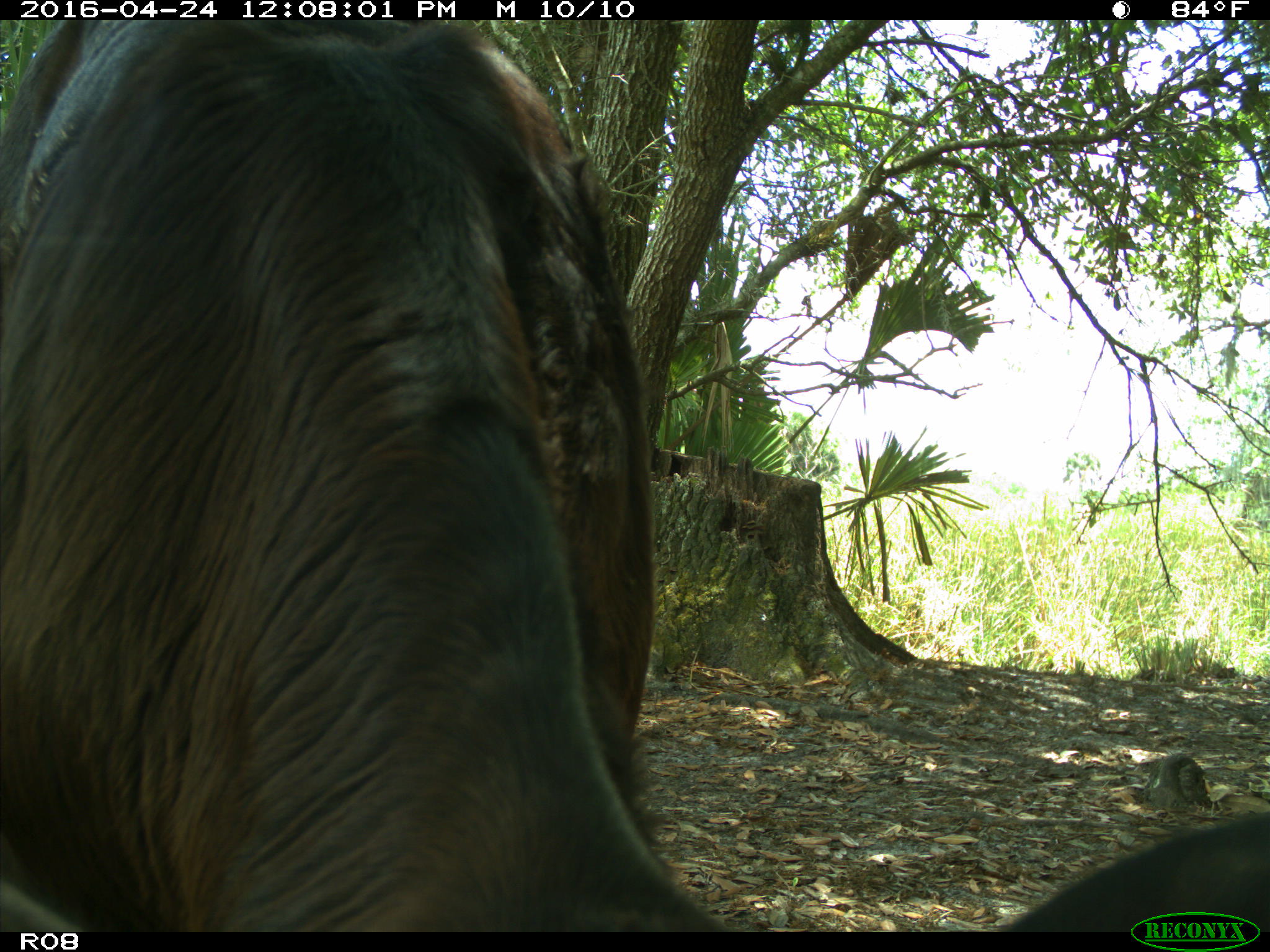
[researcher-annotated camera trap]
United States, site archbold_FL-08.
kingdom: Animalia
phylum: Chordata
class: Mammalia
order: Artiodactyla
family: Bovidae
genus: Bos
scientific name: Bos taurus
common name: domestic cow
Bos taurus (domestic cow).